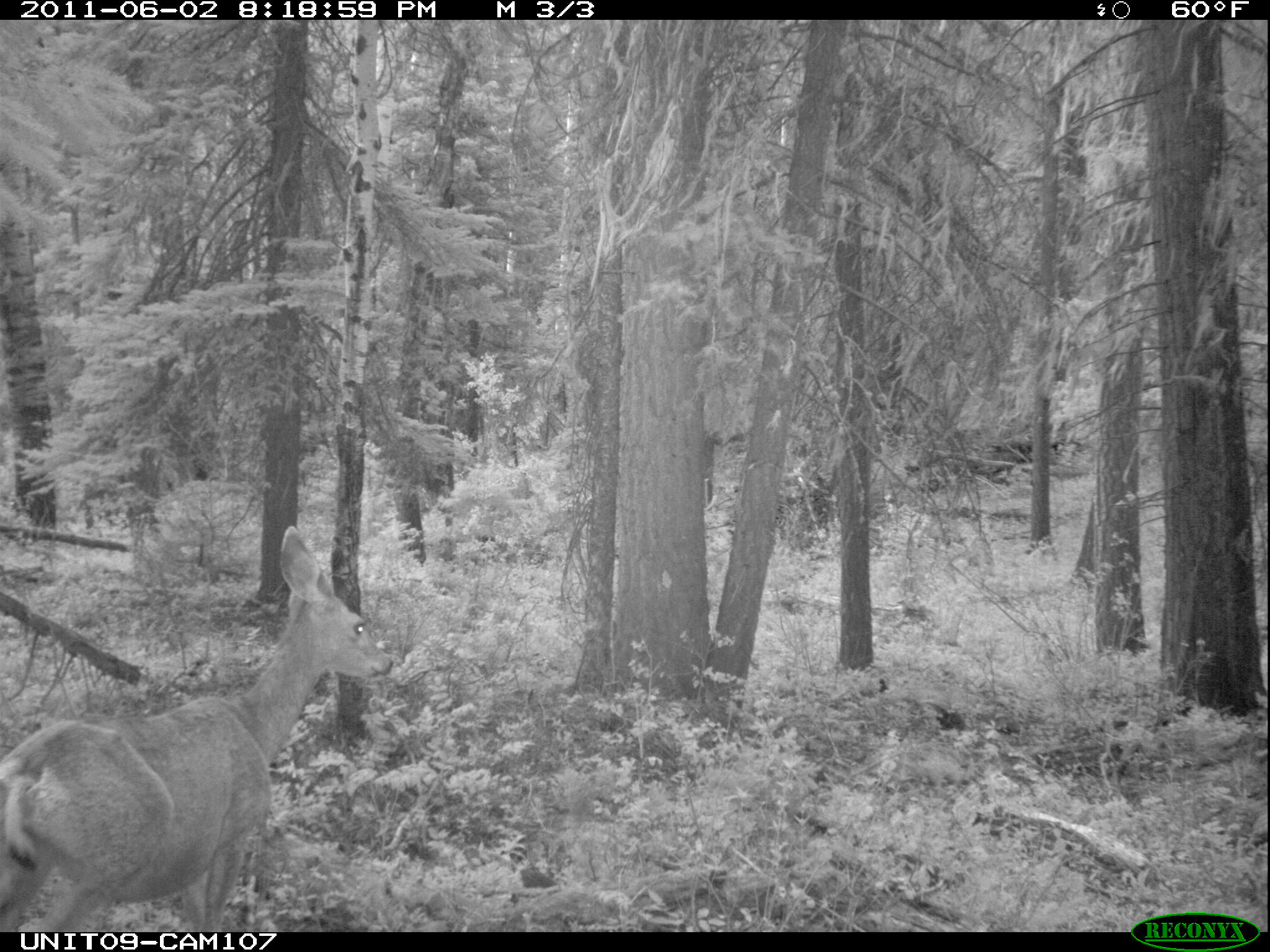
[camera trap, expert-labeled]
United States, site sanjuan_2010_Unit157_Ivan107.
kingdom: Animalia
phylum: Chordata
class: Mammalia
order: Artiodactyla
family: Cervidae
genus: Odocoileus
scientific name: Odocoileus hemionus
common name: mule deer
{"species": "Odocoileus hemionus (mule deer)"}